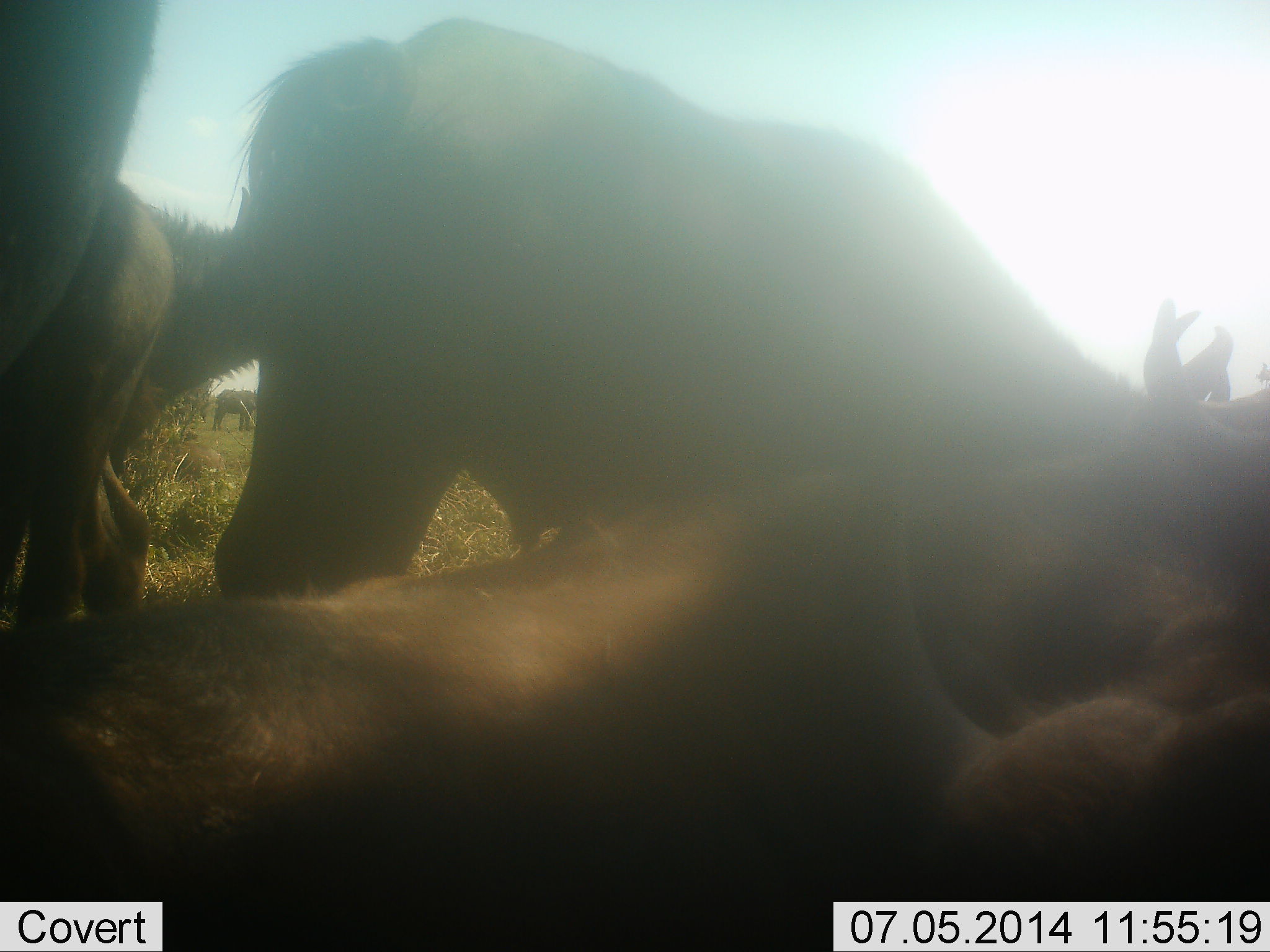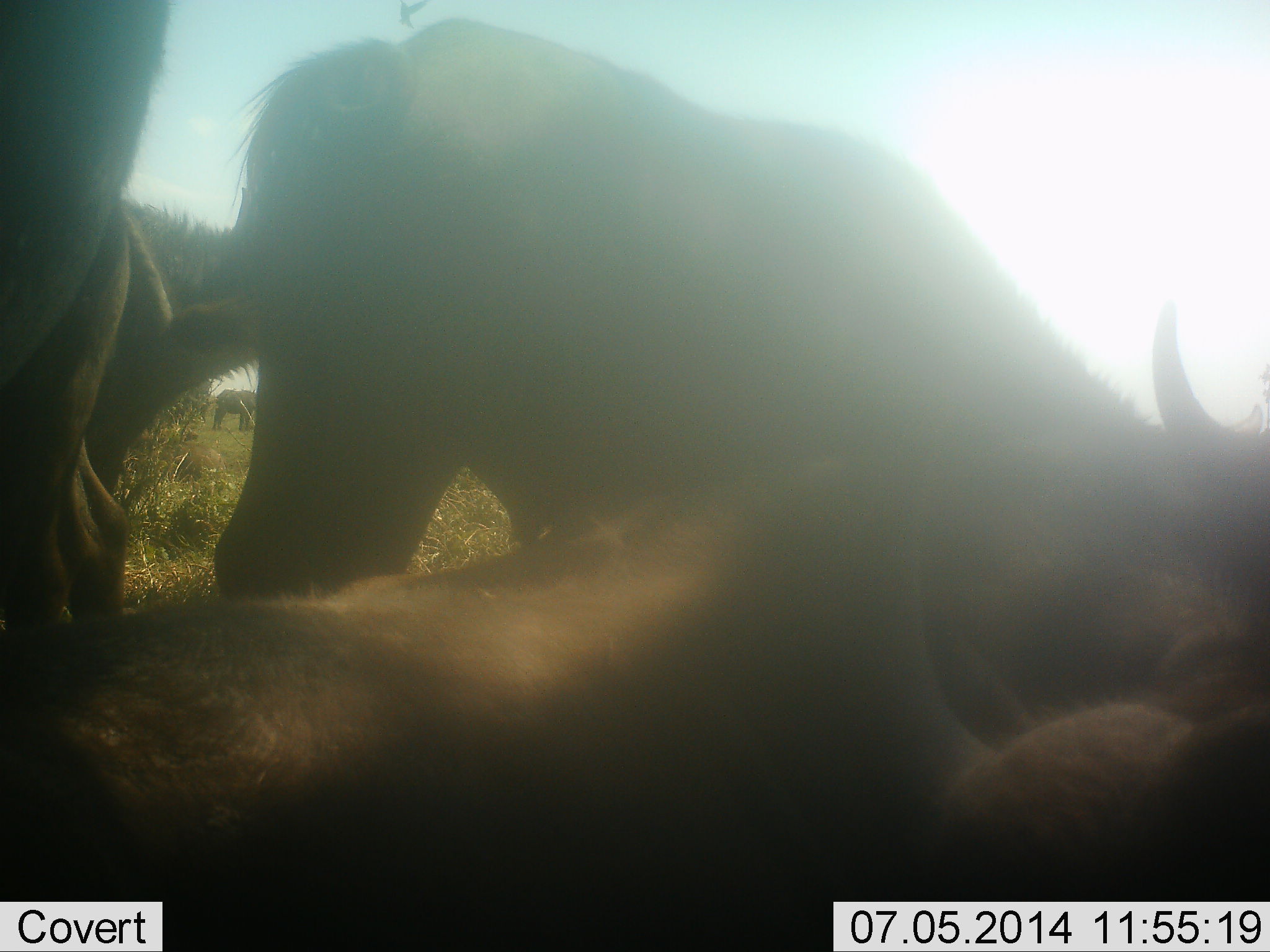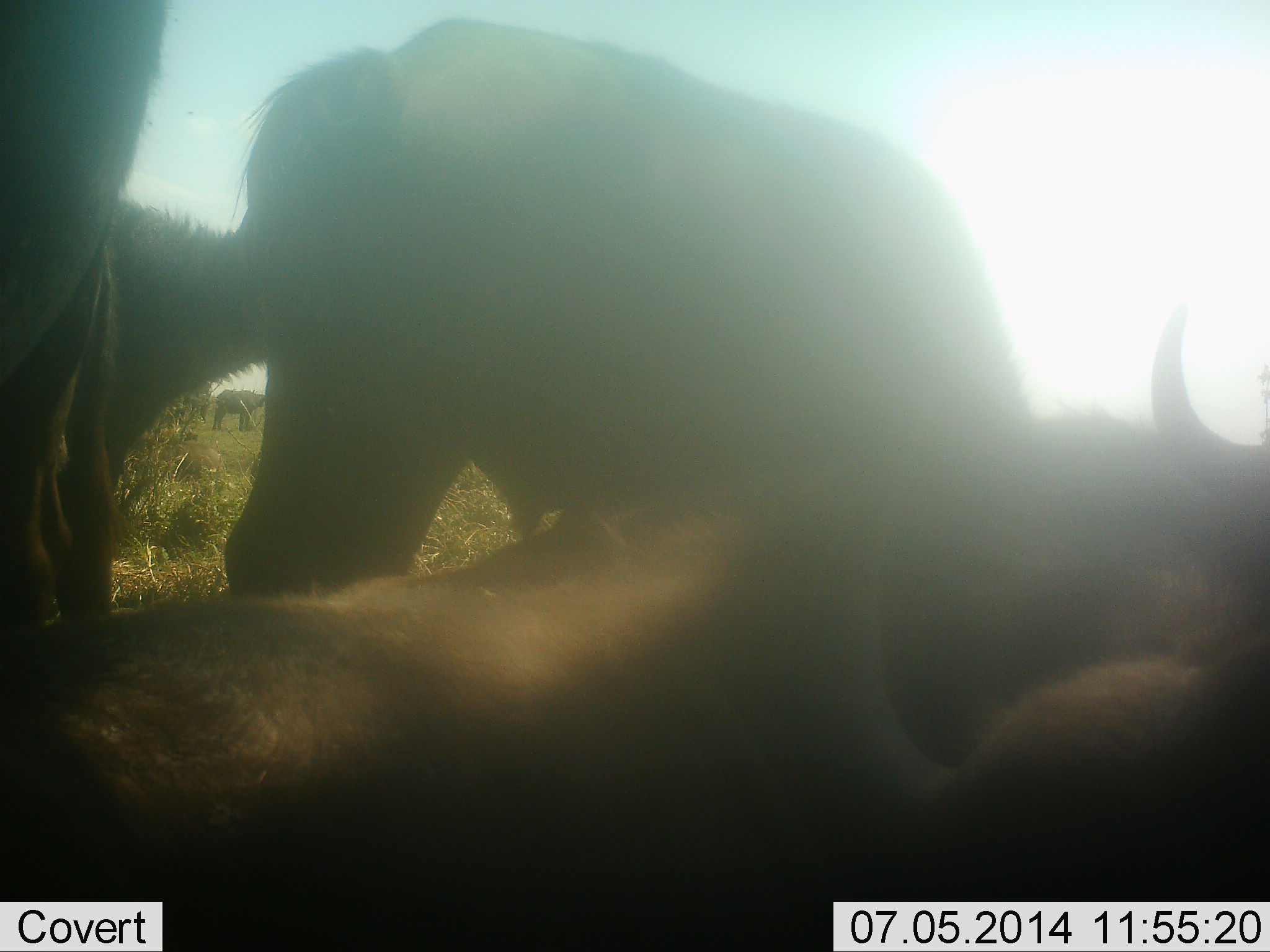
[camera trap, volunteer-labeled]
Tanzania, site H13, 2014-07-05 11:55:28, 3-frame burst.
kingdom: Animalia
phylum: Chordata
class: Mammalia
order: Artiodactyla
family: Bovidae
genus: Connochaetes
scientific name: Connochaetes taurinus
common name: blue wildebeest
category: wildebeest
Wildebeest (blue wildebeest) (Connochaetes taurinus), count 4. Behavior (volunteer vote fractions): standing 30%, resting 70%, moving 0%, interacting 50%. Young present (vote fraction): 0%. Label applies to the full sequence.